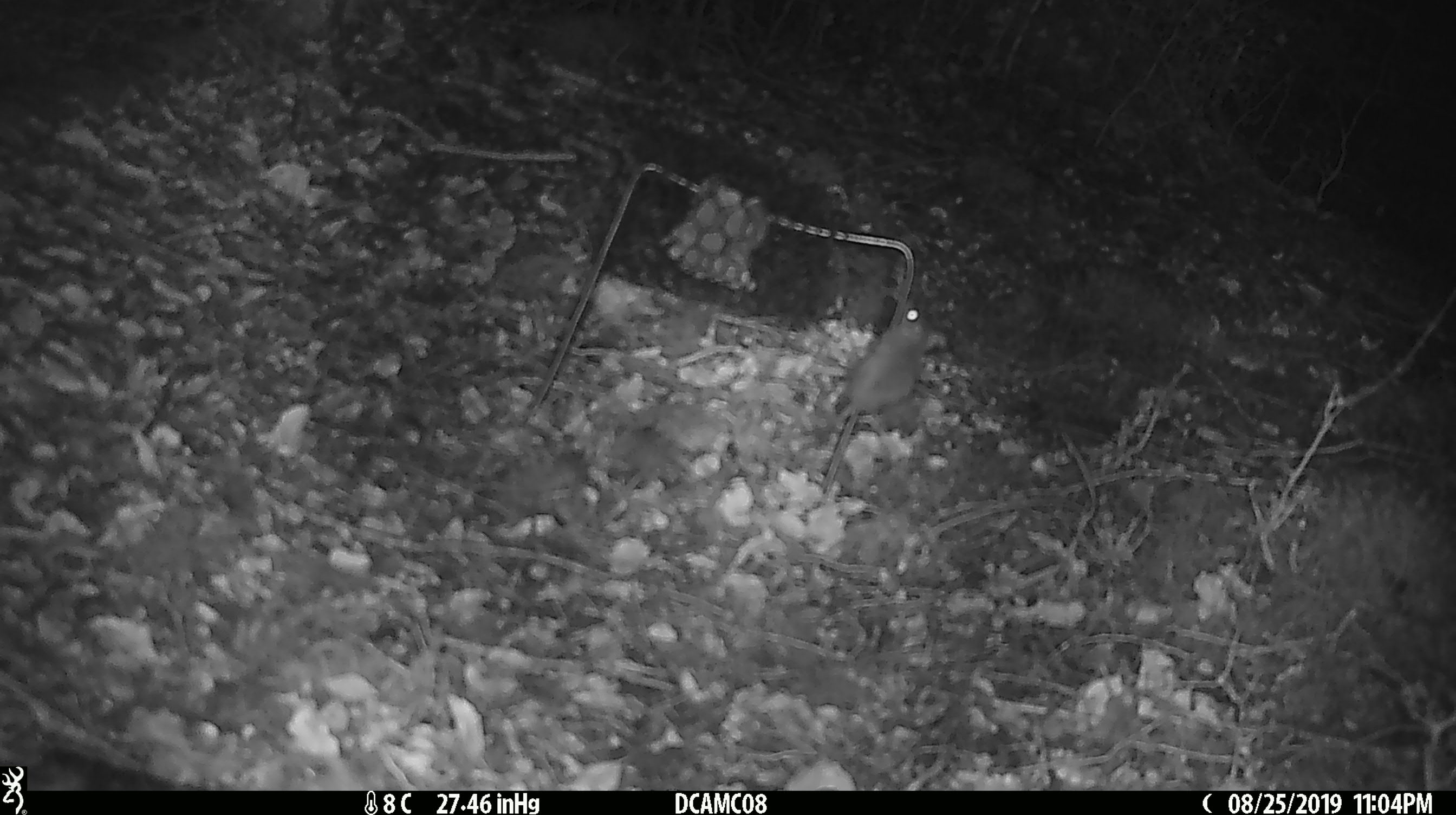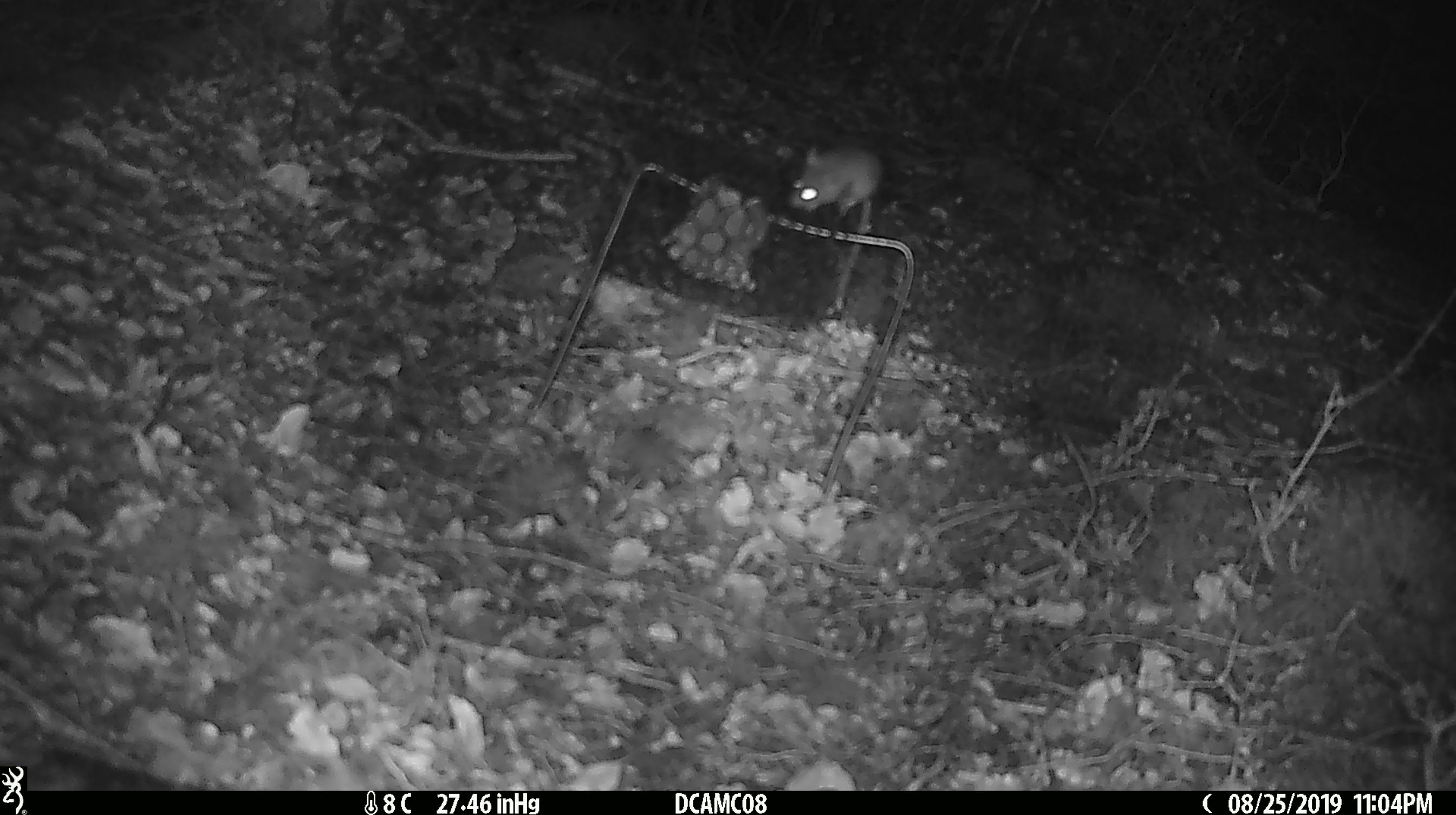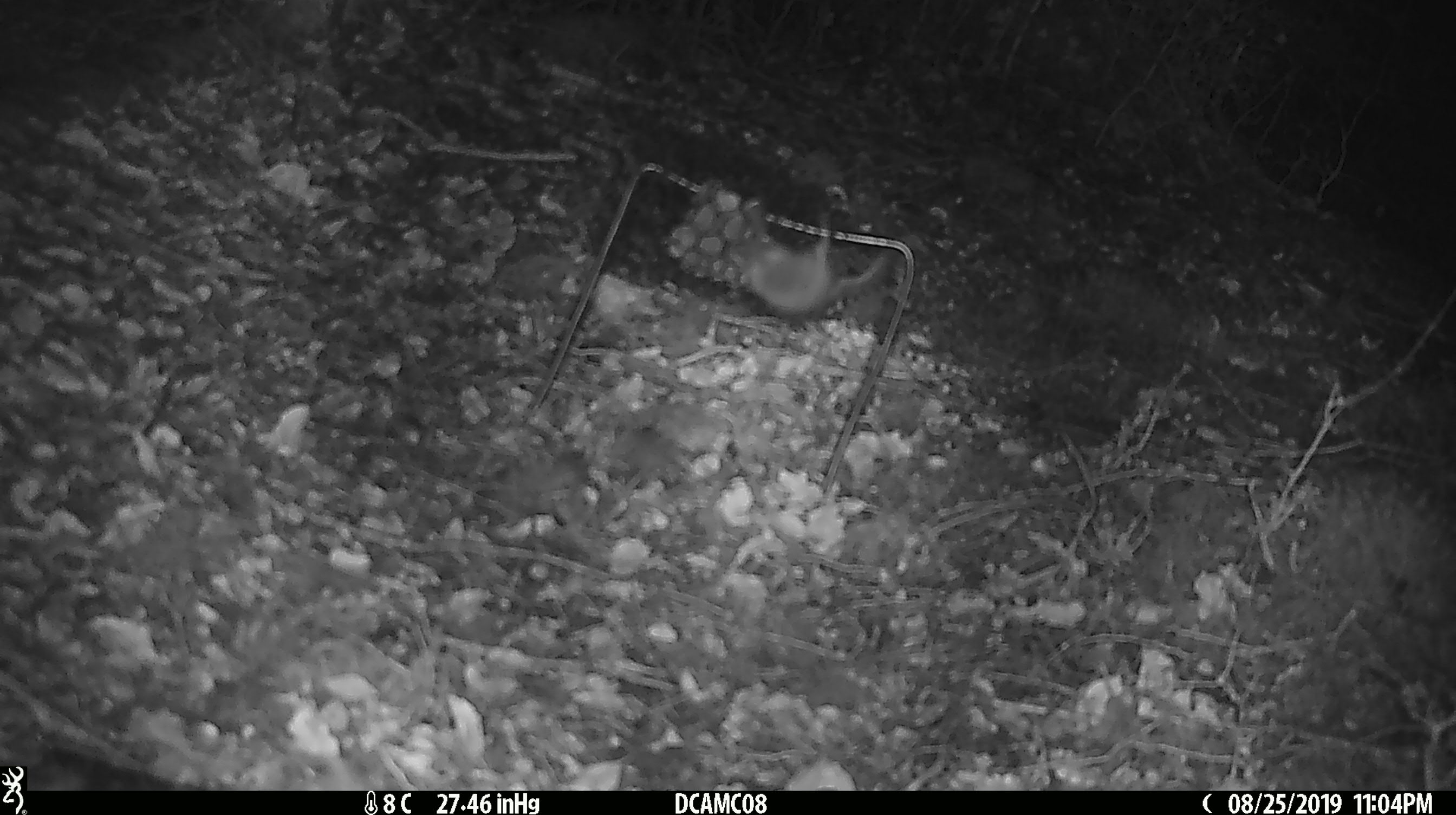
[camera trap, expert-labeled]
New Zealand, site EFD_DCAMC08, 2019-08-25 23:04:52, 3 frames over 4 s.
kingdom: Animalia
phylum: Chordata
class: Mammalia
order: Rodentia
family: Muridae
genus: Mus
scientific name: Mus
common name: mouse